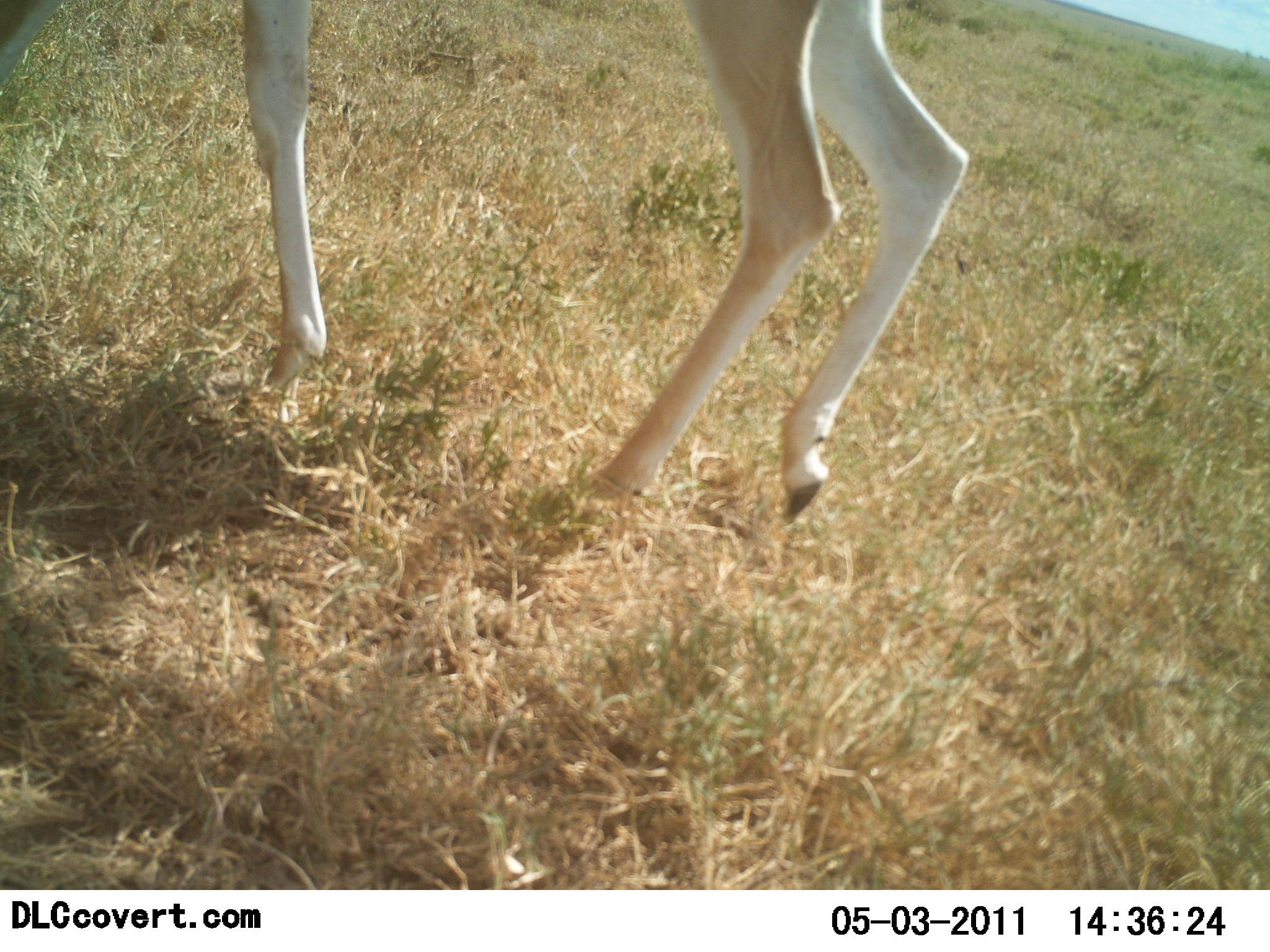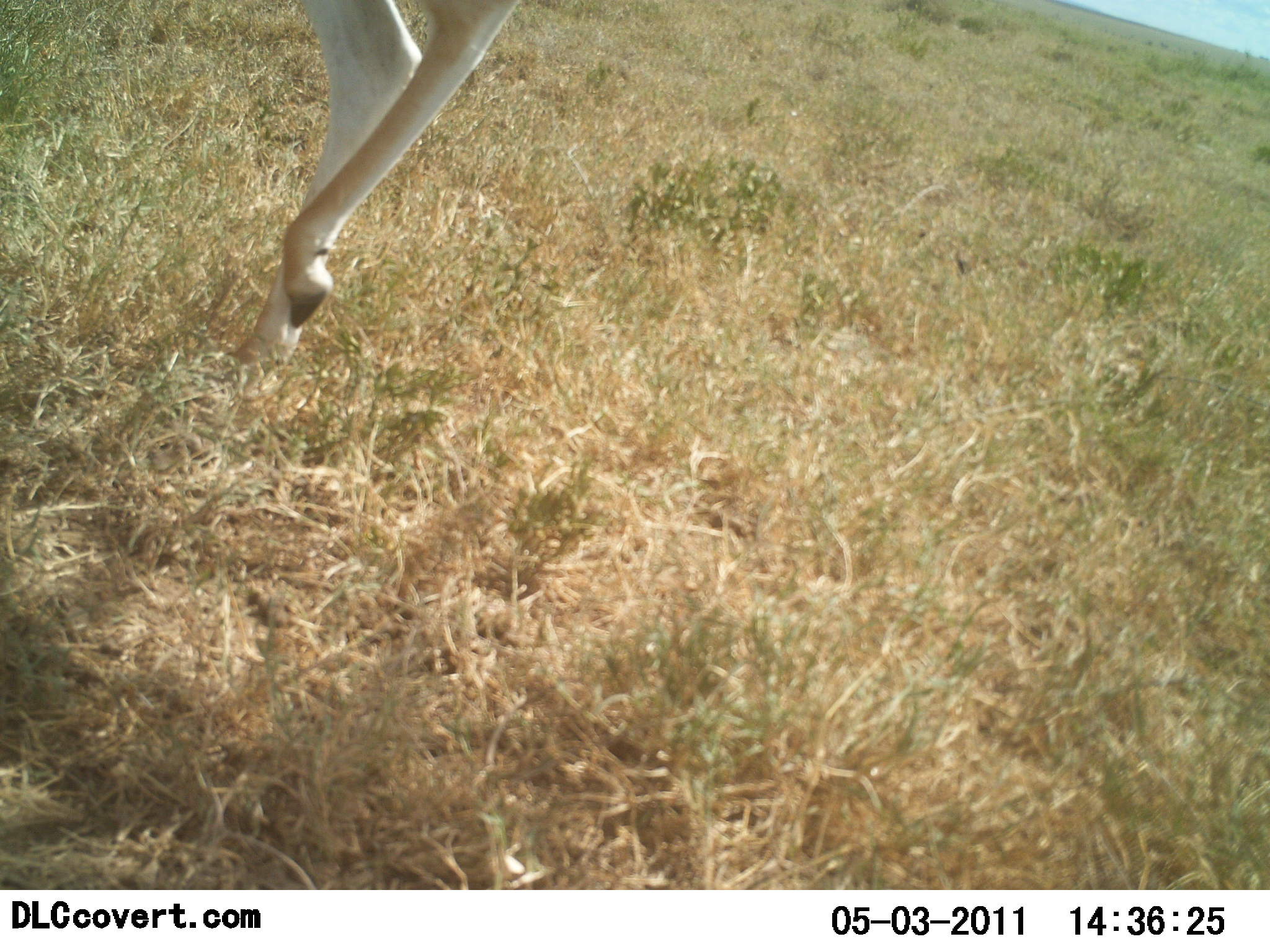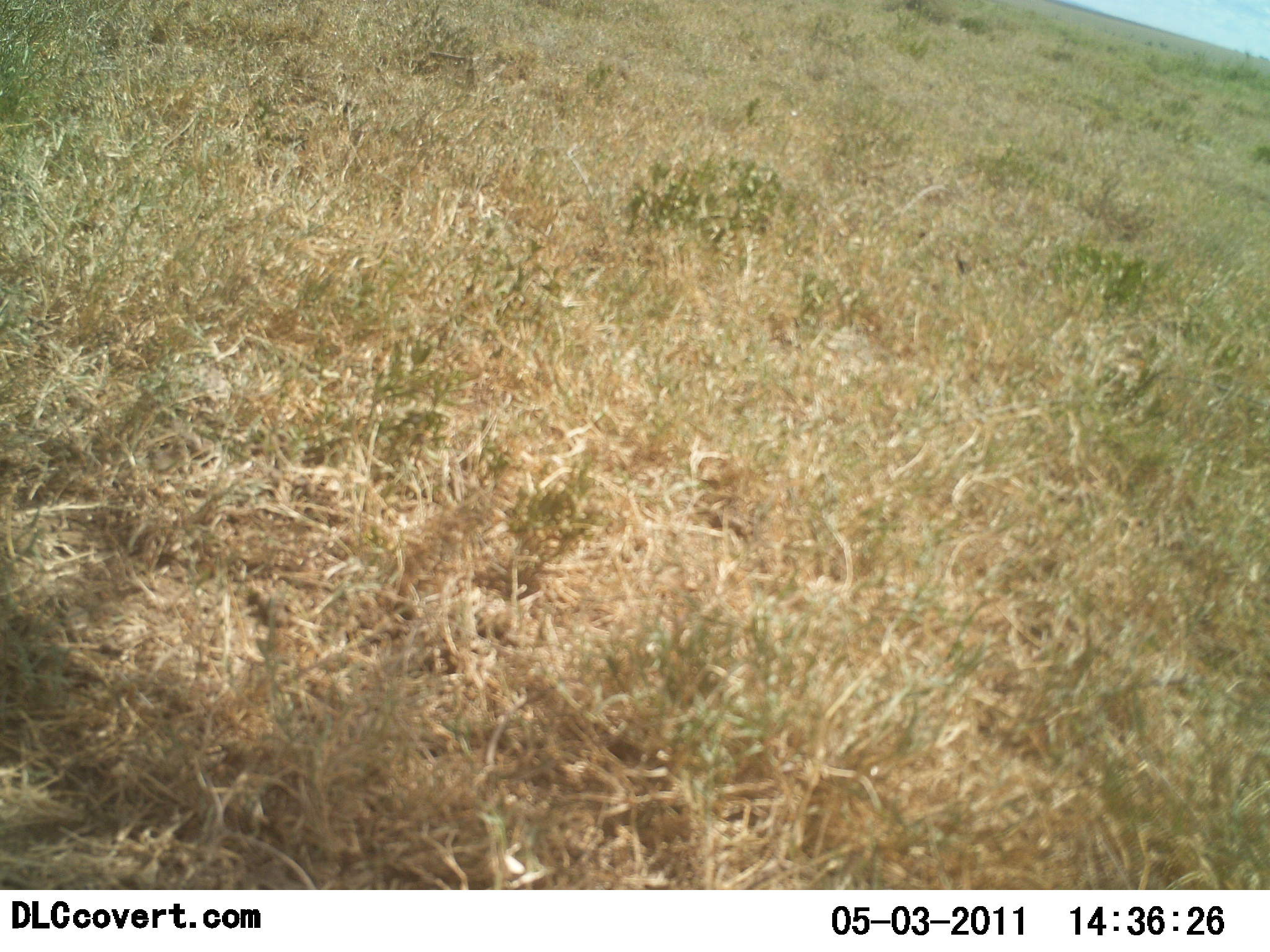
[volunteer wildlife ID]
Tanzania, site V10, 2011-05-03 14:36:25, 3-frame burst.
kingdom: Animalia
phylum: Chordata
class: Mammalia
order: Artiodactyla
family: Bovidae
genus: Nanger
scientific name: Nanger granti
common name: grant's gazelle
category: gazellegrants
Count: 1.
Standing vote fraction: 10%.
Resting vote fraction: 0%.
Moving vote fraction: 100%.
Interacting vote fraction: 0%.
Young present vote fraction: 0%.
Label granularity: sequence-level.